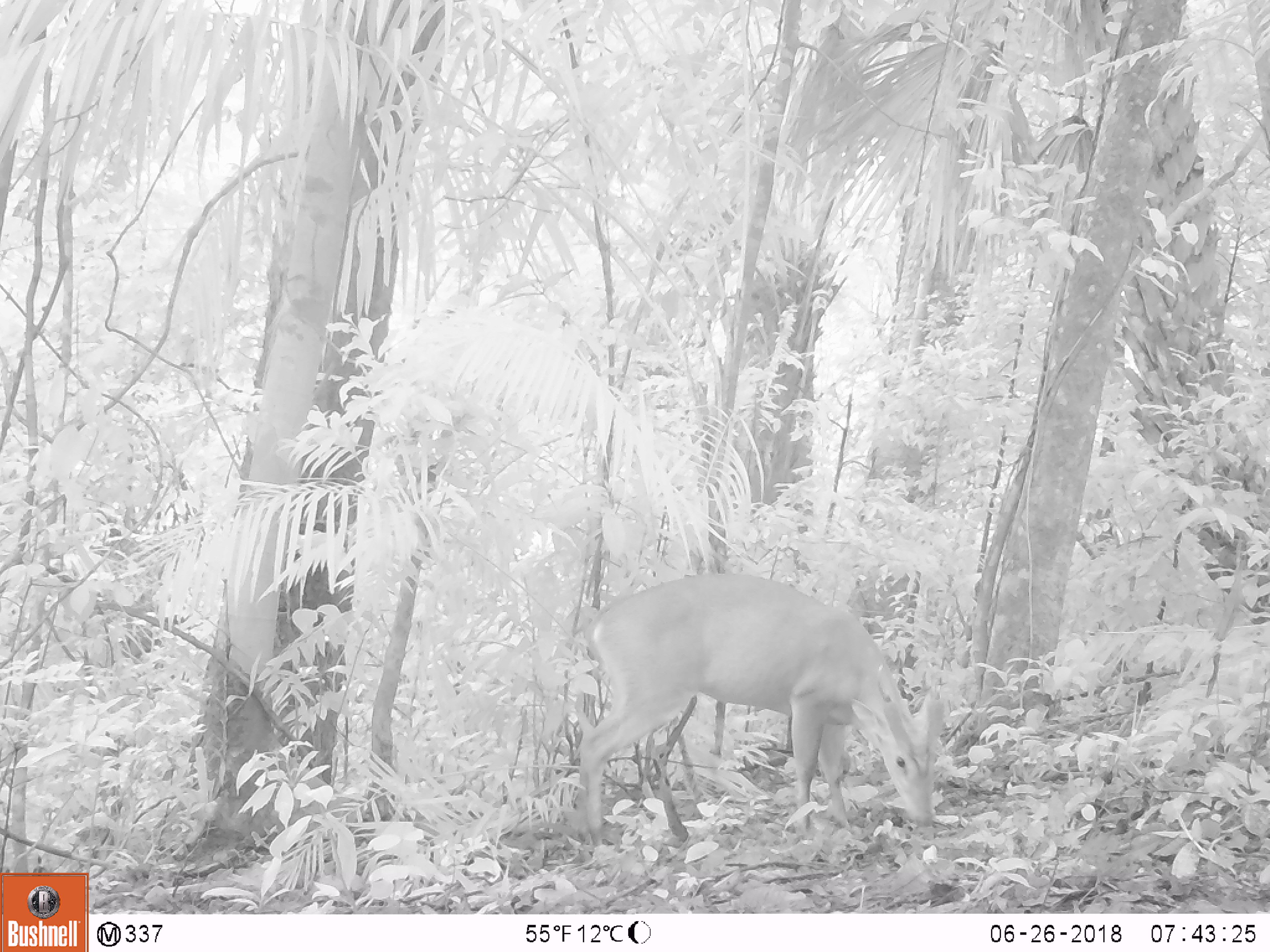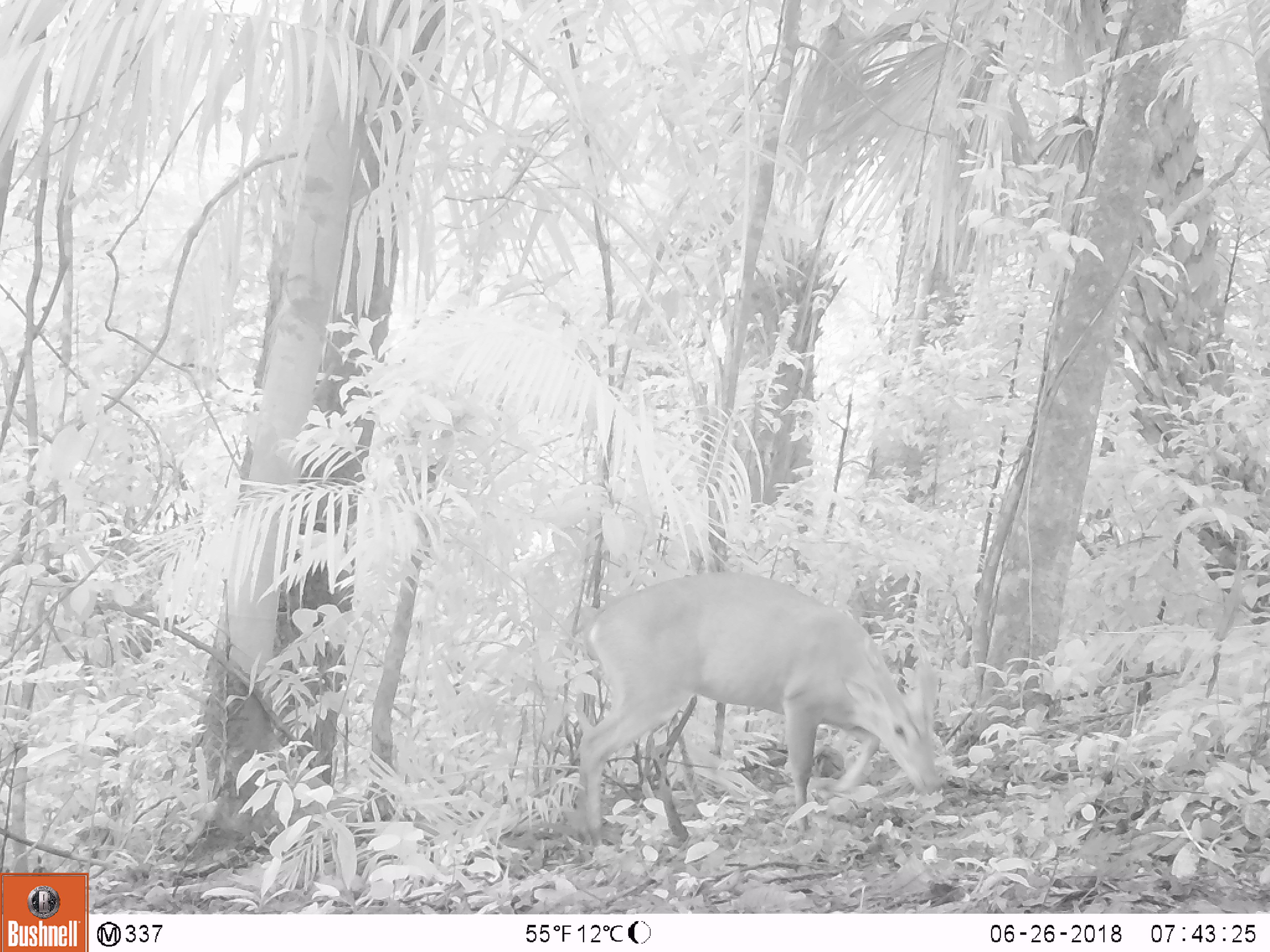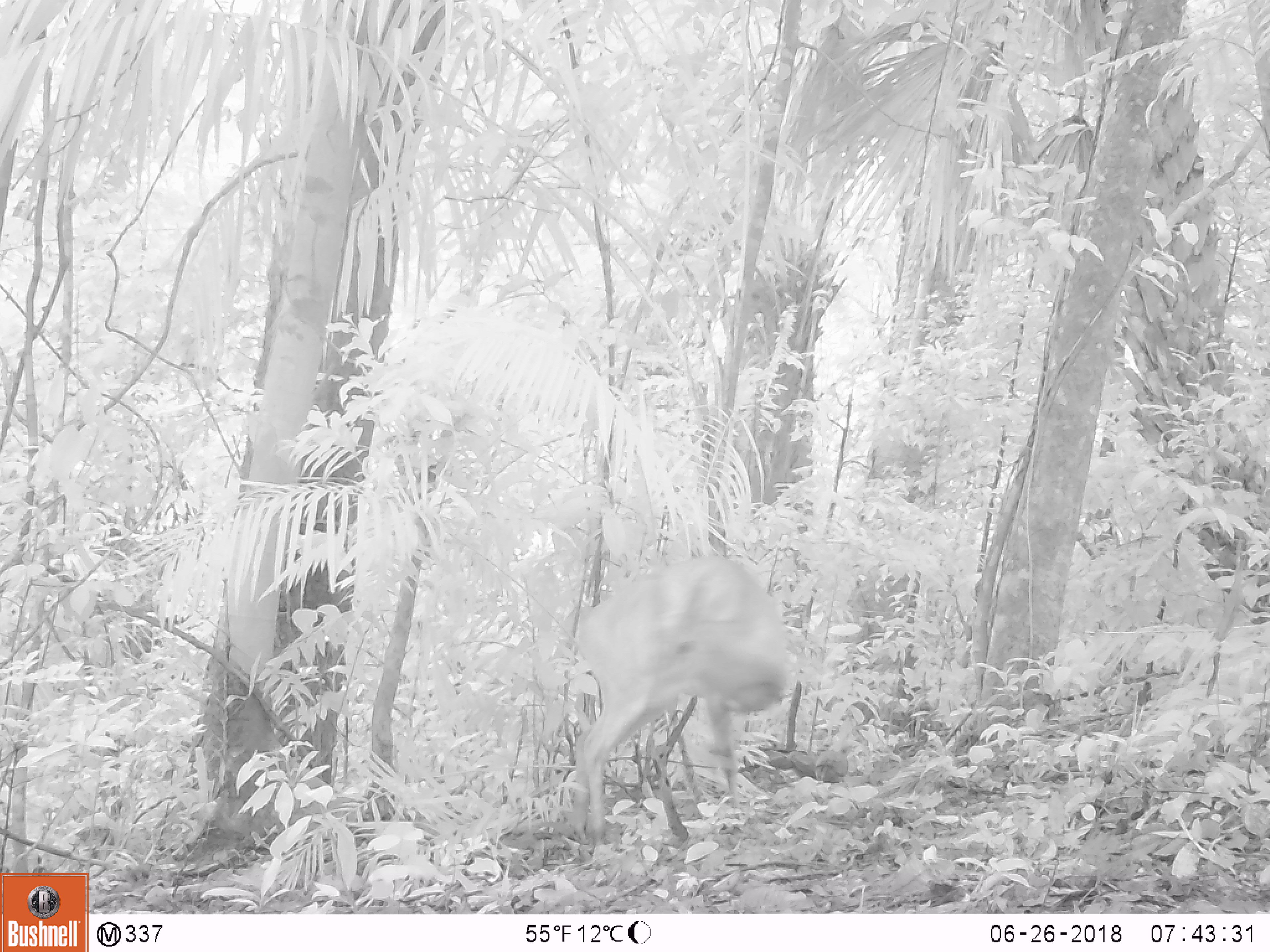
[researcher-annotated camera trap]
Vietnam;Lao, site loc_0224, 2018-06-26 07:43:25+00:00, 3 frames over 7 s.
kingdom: Animalia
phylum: Chordata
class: Aves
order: Galliformes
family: Phasianidae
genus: Gallus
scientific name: Gallus gallus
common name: red junglefowl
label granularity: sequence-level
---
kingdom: Animalia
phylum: Chordata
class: Mammalia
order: Artiodactyla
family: Cervidae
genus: Muntiacus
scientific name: Muntiacus vuquangensis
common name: large-antlered muntjac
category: large antlered muntjac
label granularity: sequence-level